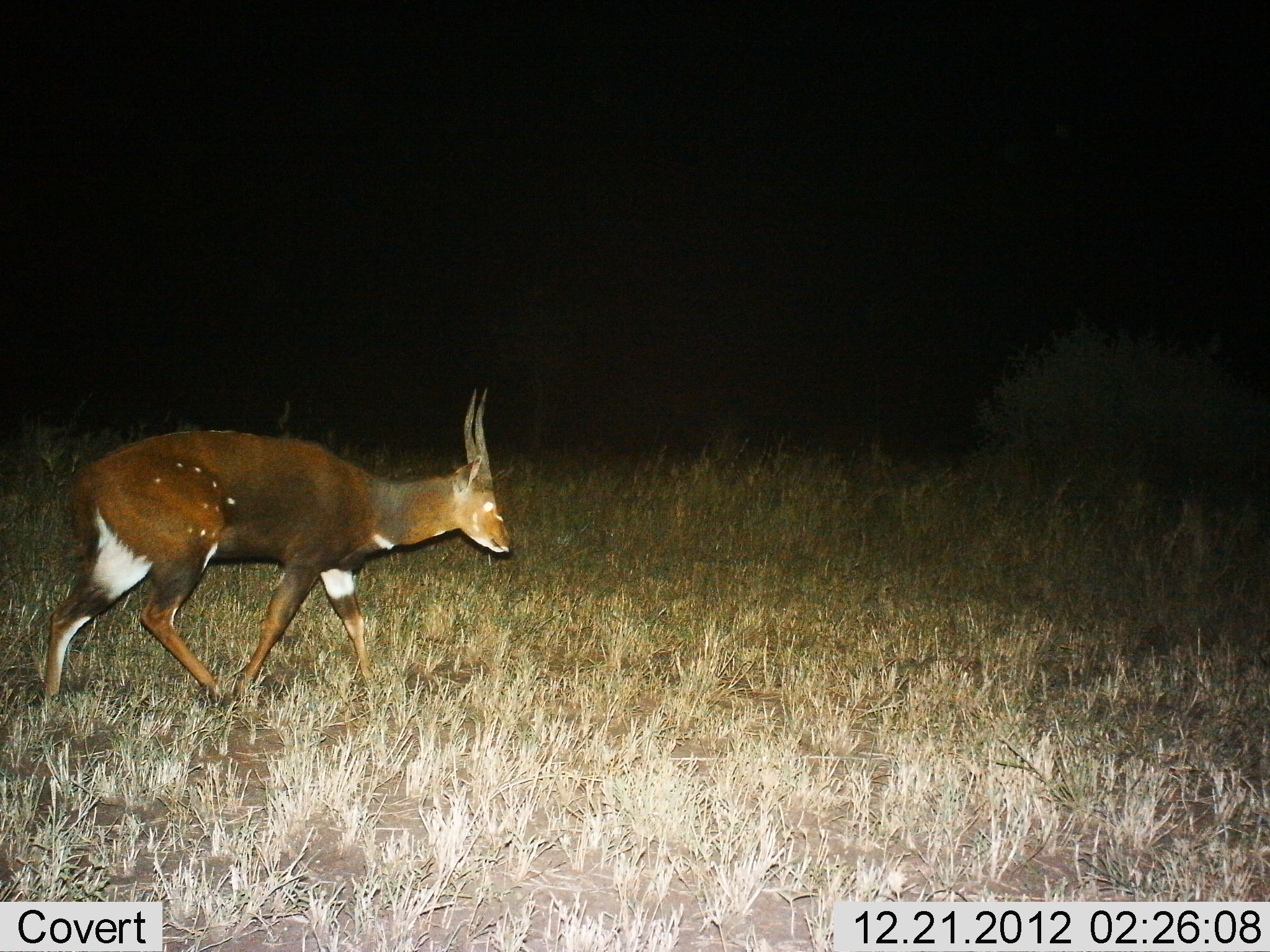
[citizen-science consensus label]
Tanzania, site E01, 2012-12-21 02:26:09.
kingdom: Animalia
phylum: Chordata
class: Mammalia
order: Artiodactyla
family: Bovidae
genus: Tragelaphus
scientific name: Tragelaphus scriptus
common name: bushbuck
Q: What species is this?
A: Bushbuck (Tragelaphus scriptus).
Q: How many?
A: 1.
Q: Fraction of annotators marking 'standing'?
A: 0%.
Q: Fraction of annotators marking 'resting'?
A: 0%.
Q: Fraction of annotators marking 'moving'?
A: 100%.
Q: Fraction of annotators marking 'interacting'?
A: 0%.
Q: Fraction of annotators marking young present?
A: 0%.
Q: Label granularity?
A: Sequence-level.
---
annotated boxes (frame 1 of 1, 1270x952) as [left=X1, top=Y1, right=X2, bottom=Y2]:
animal: [left=42, top=386, right=515, bottom=715]